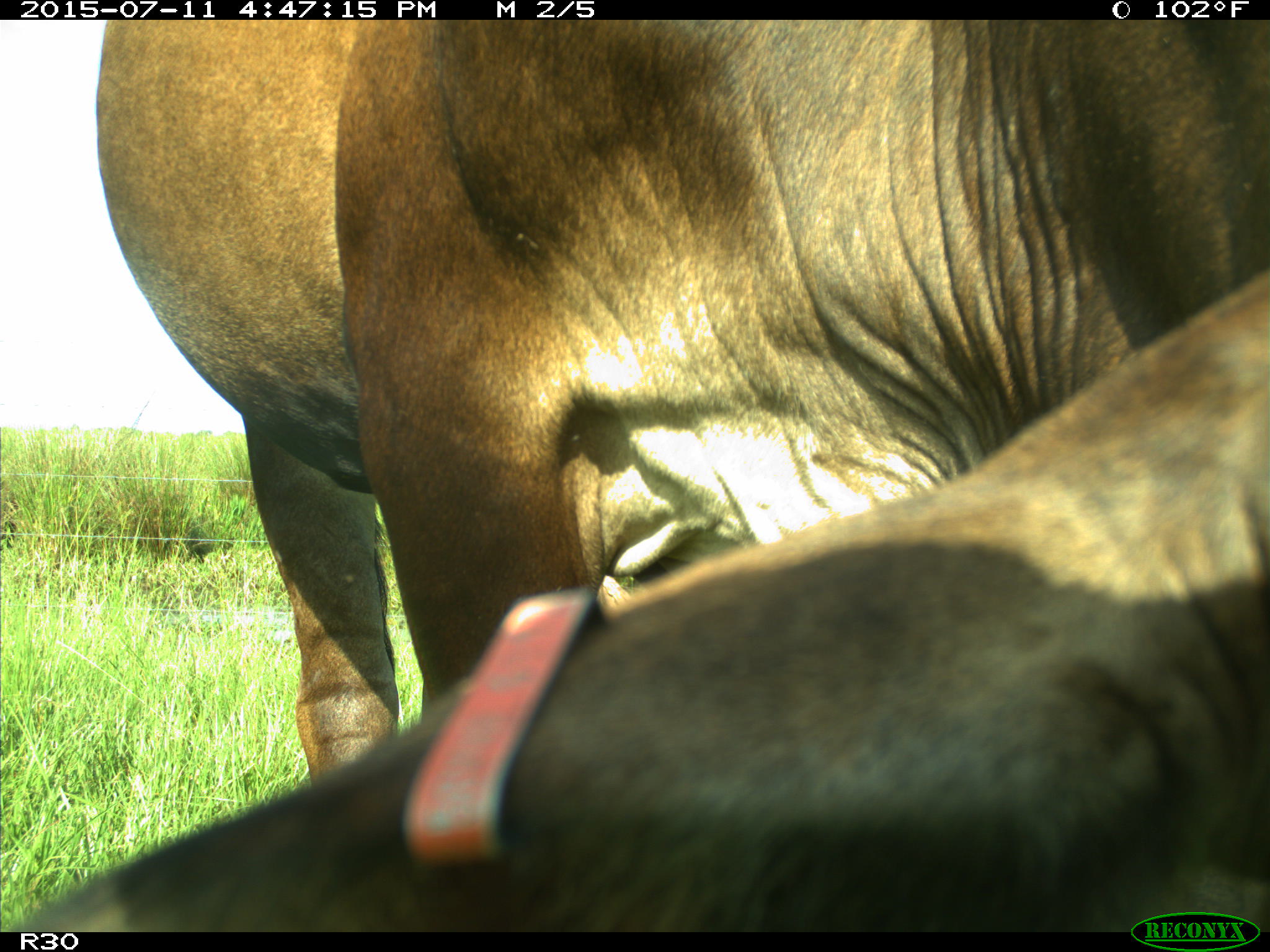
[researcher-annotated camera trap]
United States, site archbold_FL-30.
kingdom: Animalia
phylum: Chordata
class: Mammalia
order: Artiodactyla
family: Bovidae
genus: Bos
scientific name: Bos taurus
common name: domestic cow